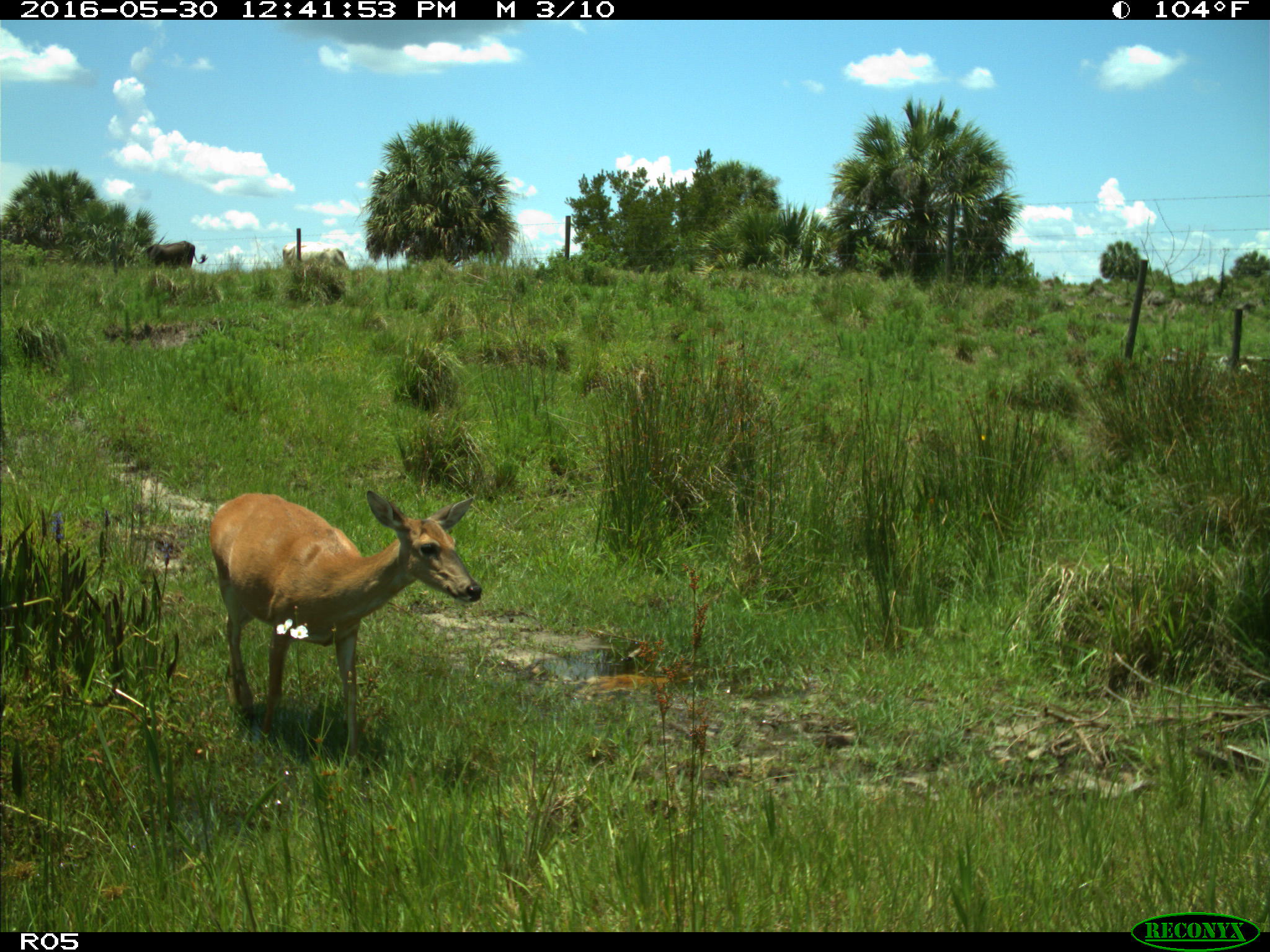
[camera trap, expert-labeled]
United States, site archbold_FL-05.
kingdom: Animalia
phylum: Chordata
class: Mammalia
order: Artiodactyla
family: Cervidae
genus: Odocoileus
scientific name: Odocoileus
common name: deer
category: unidentified deer